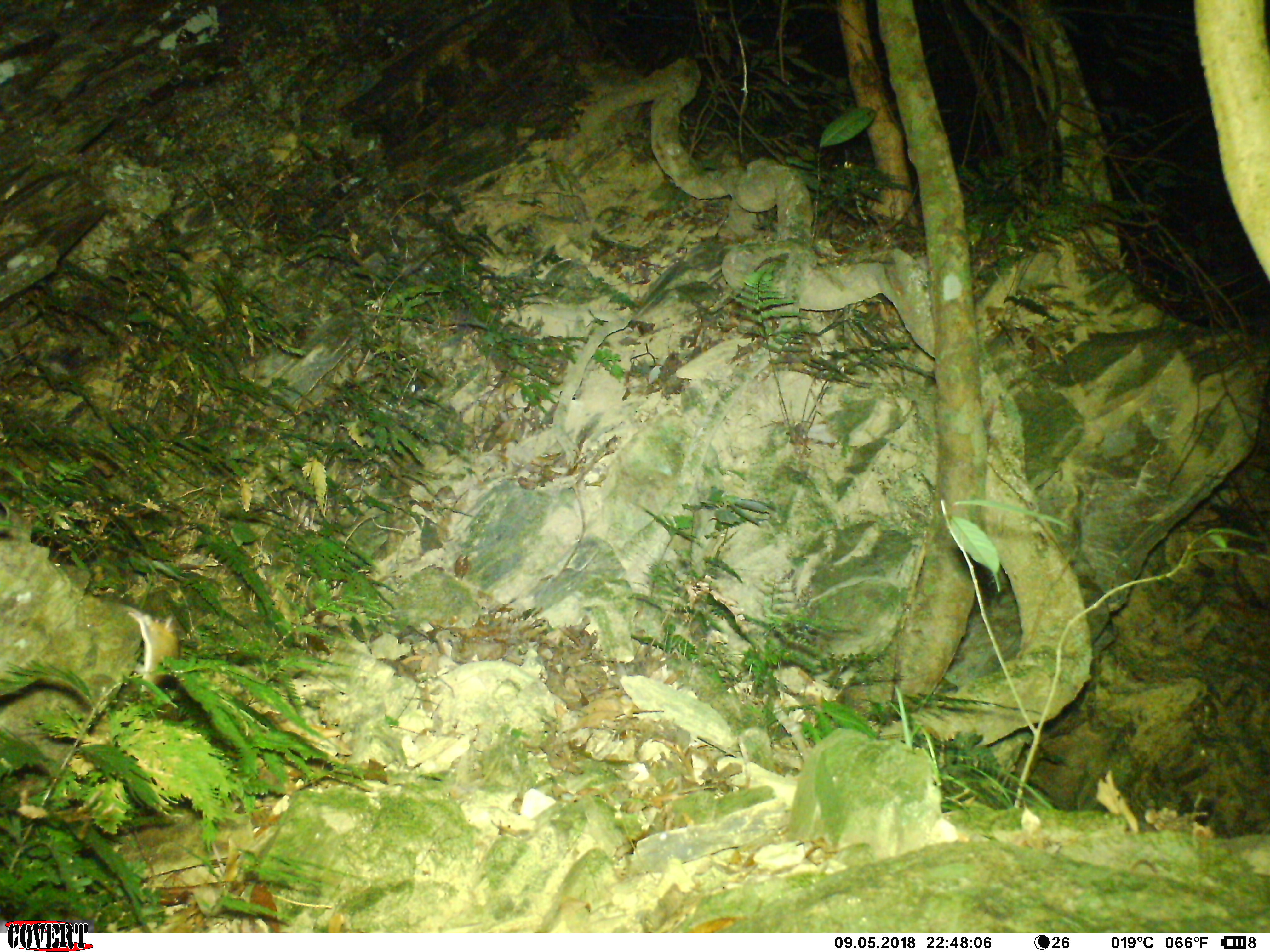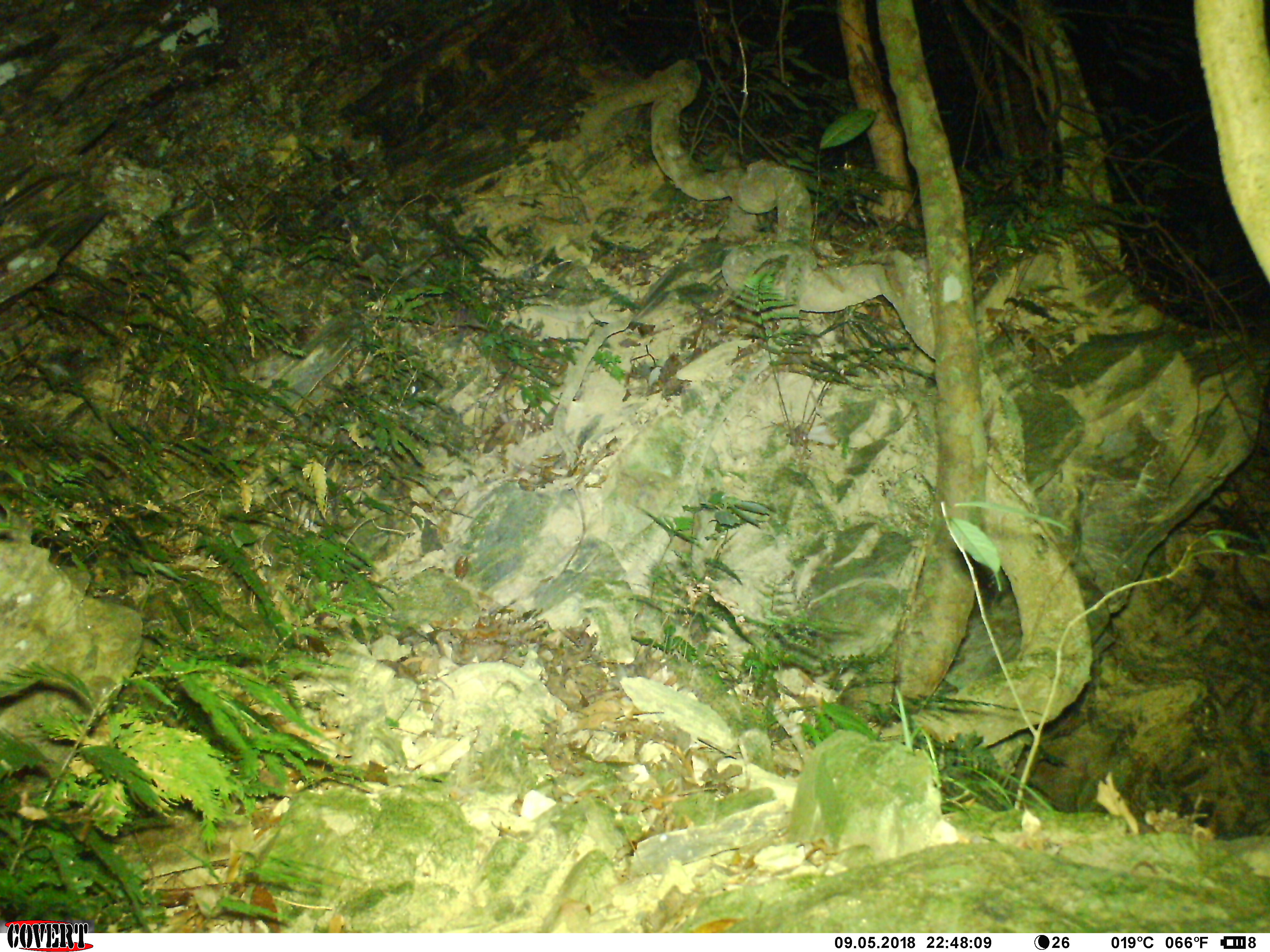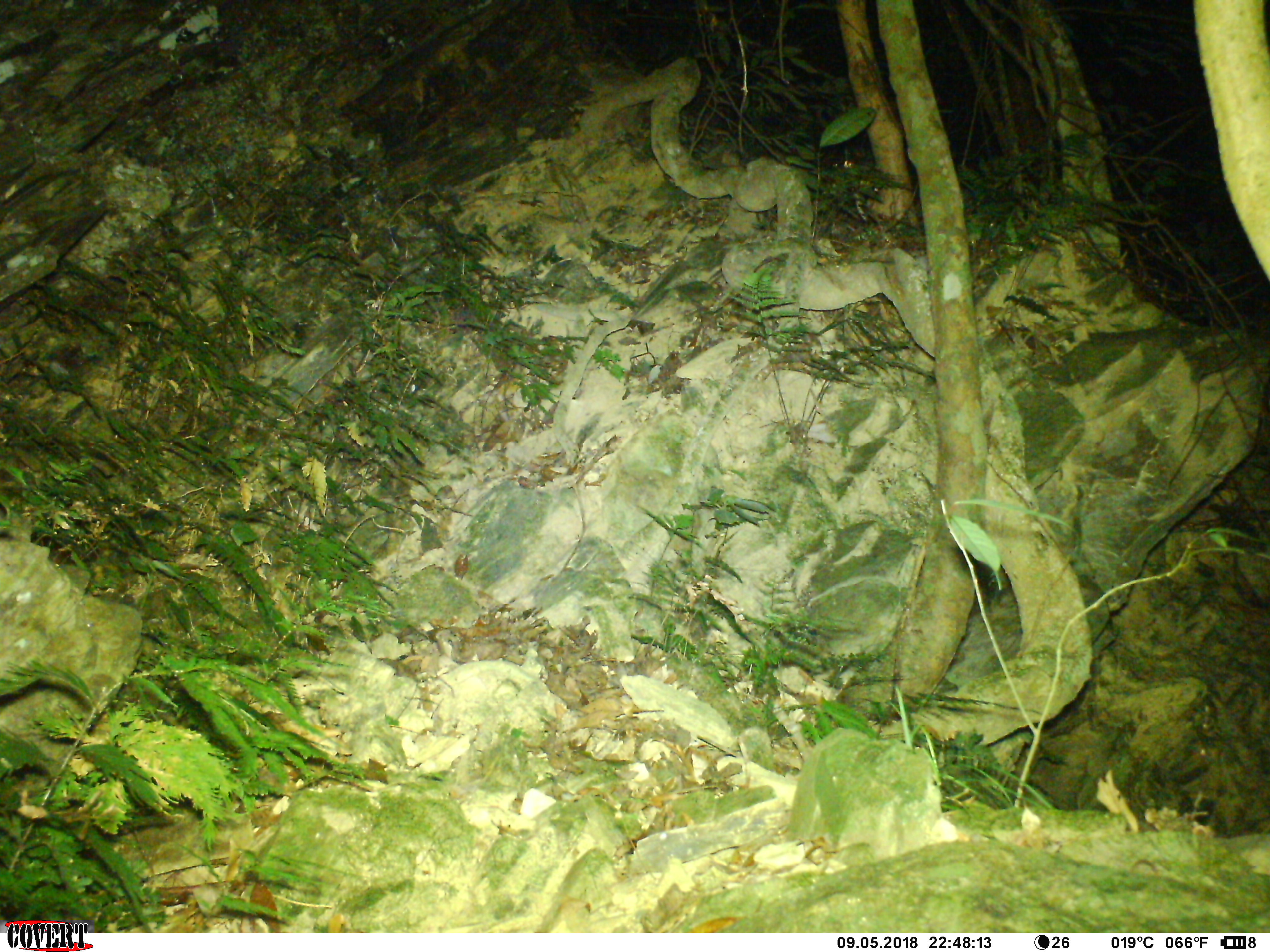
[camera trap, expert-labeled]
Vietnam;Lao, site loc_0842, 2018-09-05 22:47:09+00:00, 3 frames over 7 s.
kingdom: Animalia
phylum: Chordata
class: Mammalia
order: Rodentia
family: Muridae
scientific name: Muridae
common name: old-world mice and rats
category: unidentified murid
Unidentified murid (old-world mice and rats) (Muridae). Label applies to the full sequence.